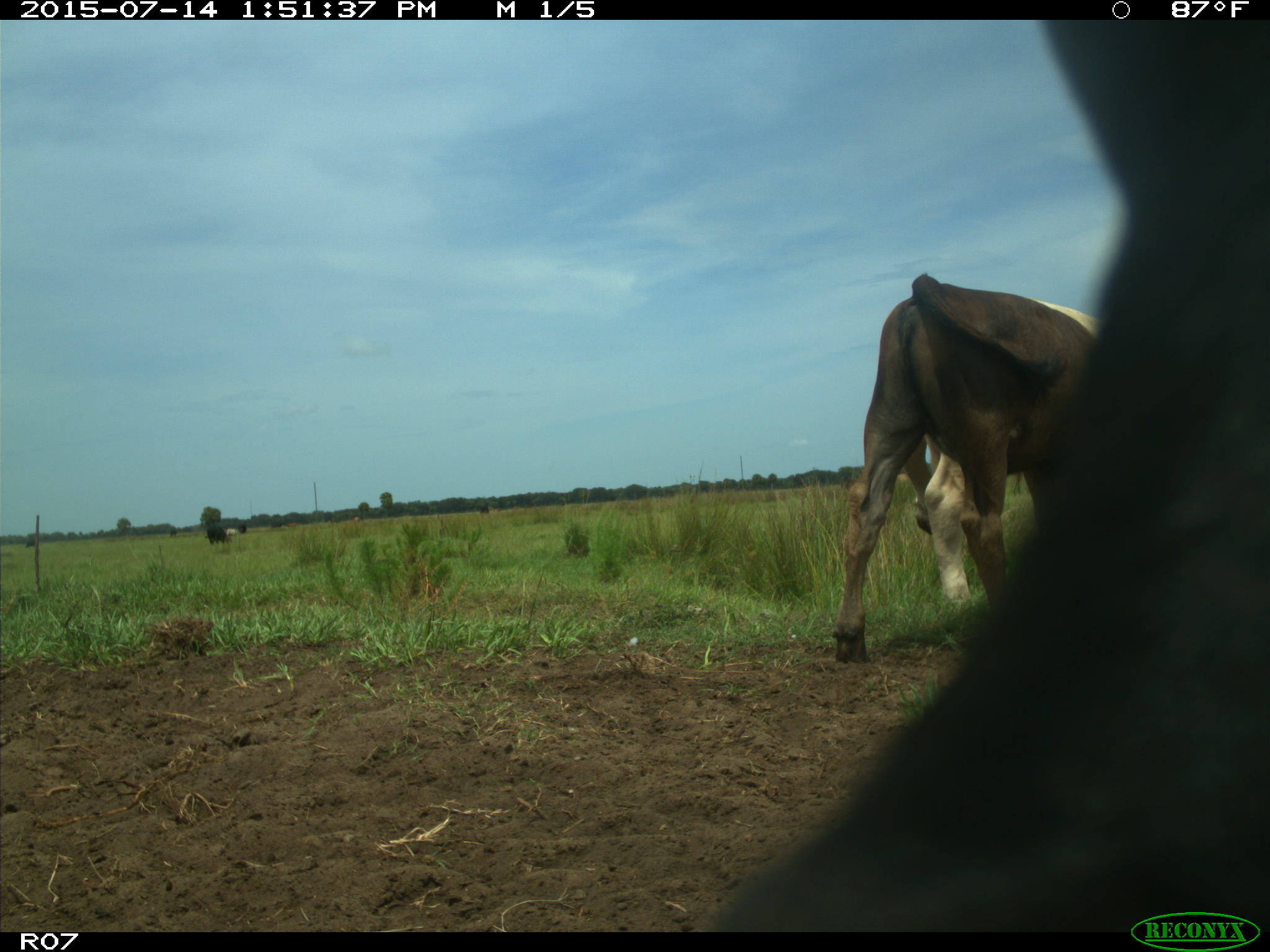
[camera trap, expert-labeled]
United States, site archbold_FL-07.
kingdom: Animalia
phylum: Chordata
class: Mammalia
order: Artiodactyla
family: Bovidae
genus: Bos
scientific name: Bos taurus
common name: domestic cow